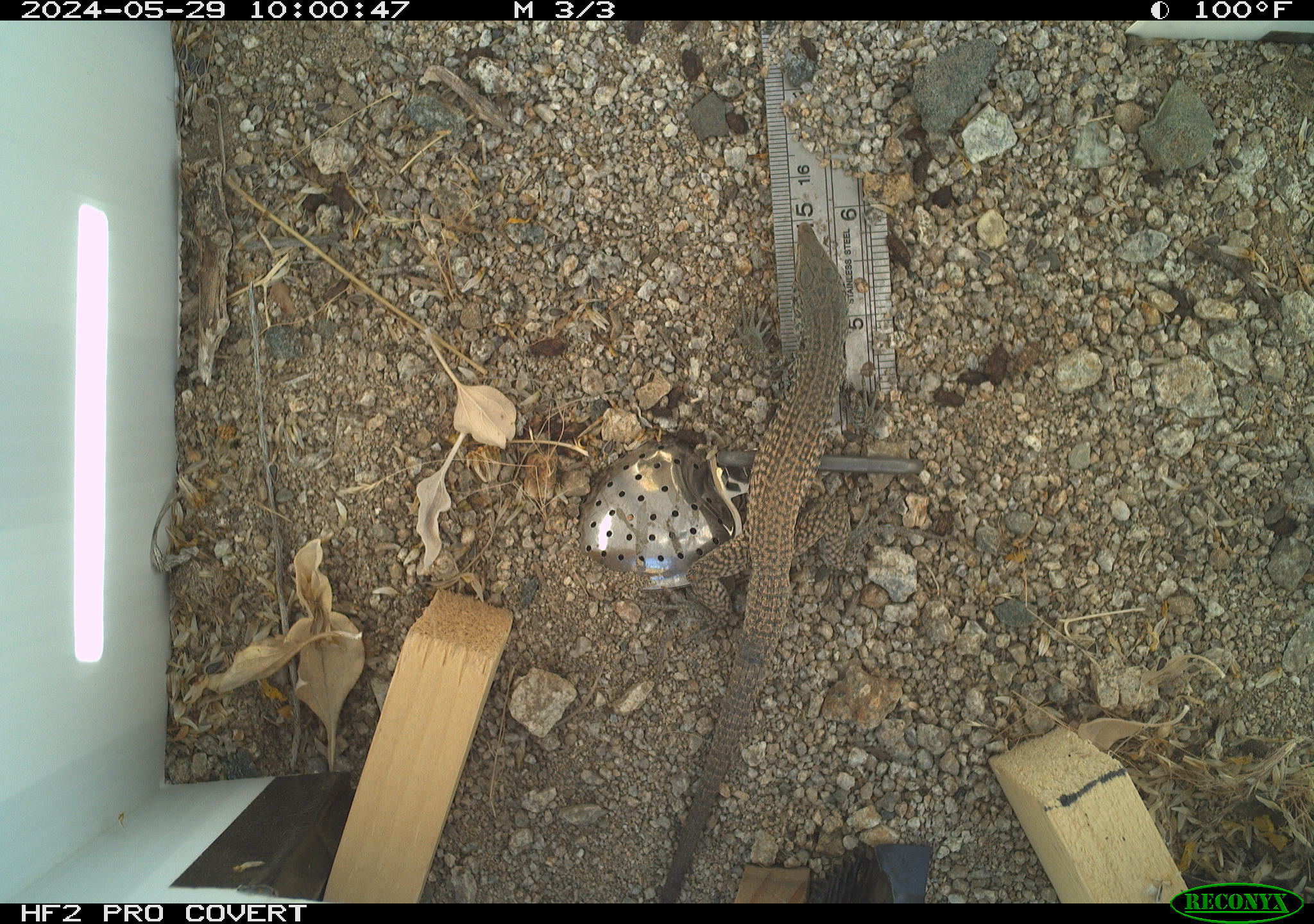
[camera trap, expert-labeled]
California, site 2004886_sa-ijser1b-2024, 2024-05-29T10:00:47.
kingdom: Animalia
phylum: Chordata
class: Reptilia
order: Squamata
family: Teiidae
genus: Aspidoscelis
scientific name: Aspidoscelis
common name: whiptail lizards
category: aspidoscelis species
Aspidoscelis species (whiptail lizards) (Aspidoscelis).